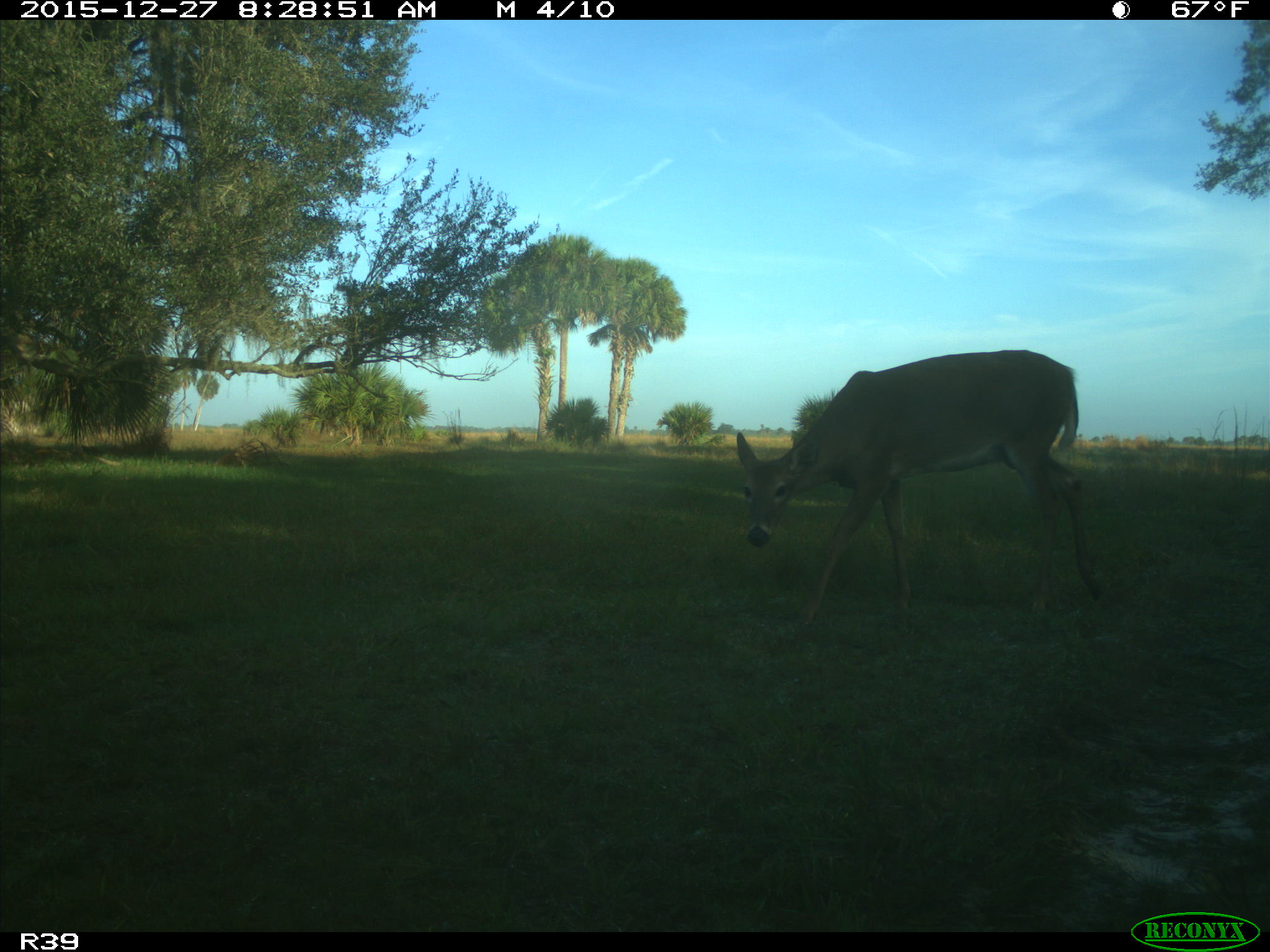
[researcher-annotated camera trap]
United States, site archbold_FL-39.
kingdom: Animalia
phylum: Chordata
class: Mammalia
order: Artiodactyla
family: Cervidae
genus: Odocoileus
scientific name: Odocoileus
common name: deer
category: unidentified deer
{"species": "unidentified deer (deer) (Odocoileus)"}